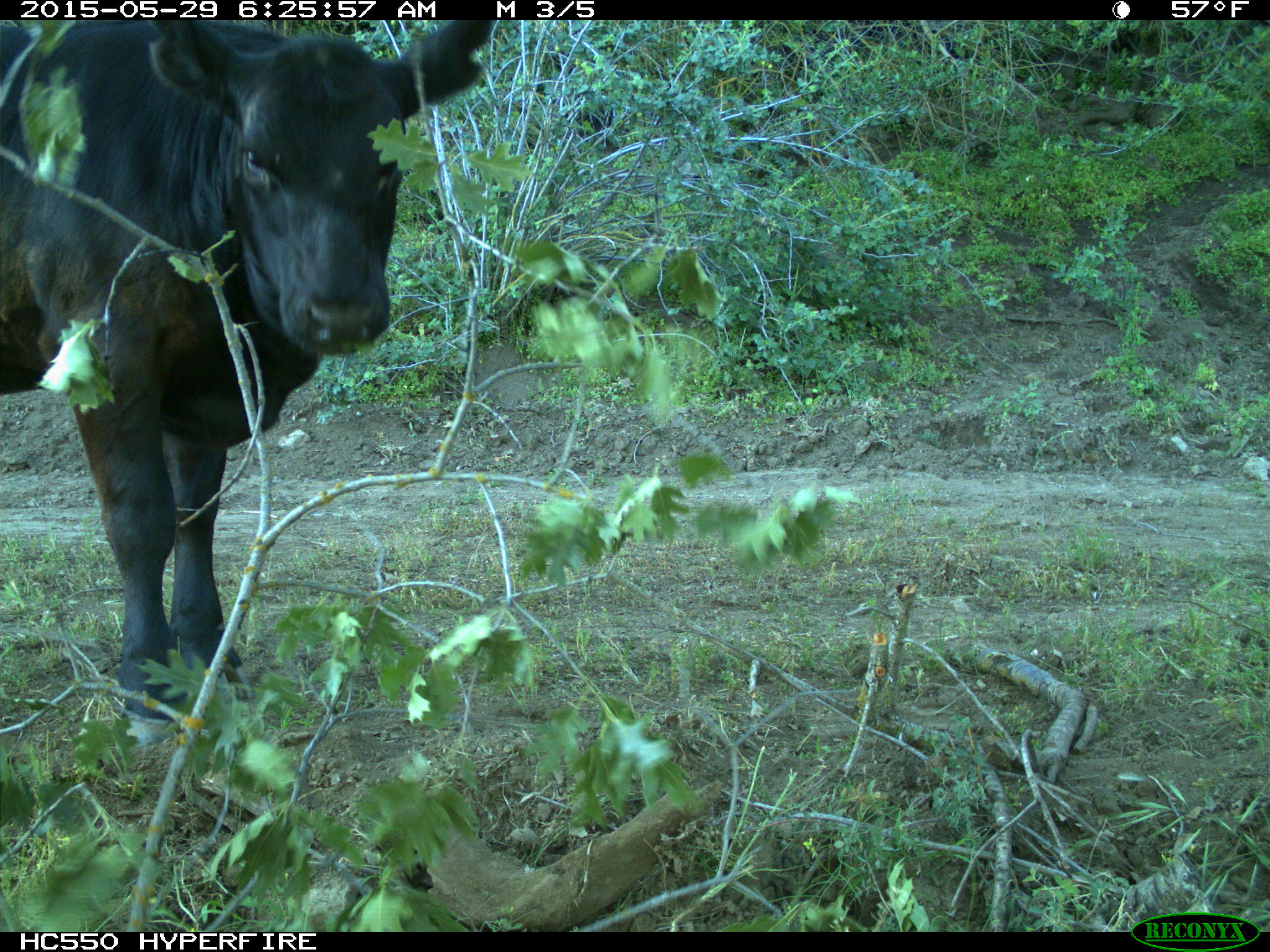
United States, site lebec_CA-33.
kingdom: Animalia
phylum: Chordata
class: Mammalia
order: Artiodactyla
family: Bovidae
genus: Bos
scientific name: Bos taurus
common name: domestic cow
Bos taurus (domestic cow).